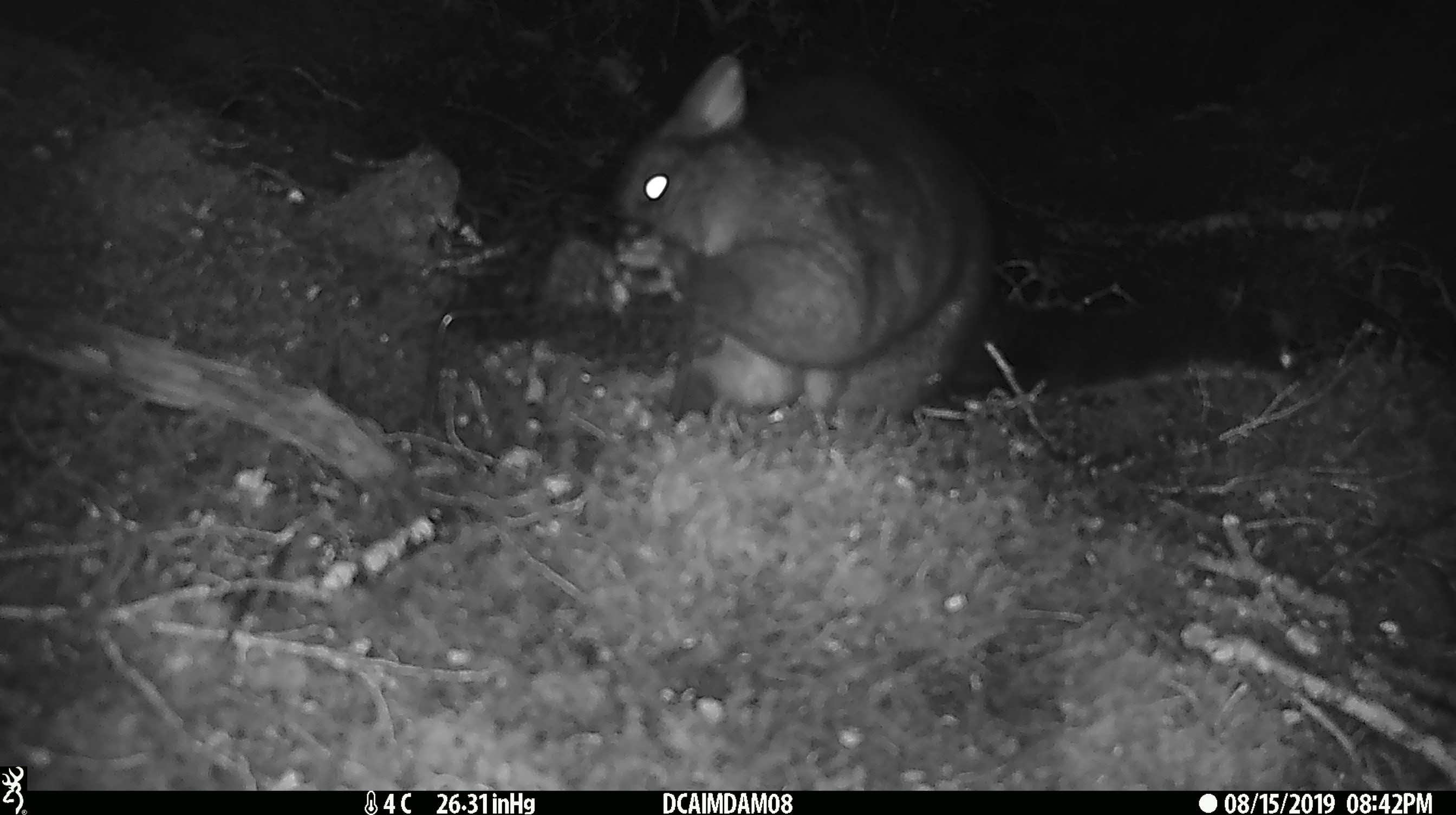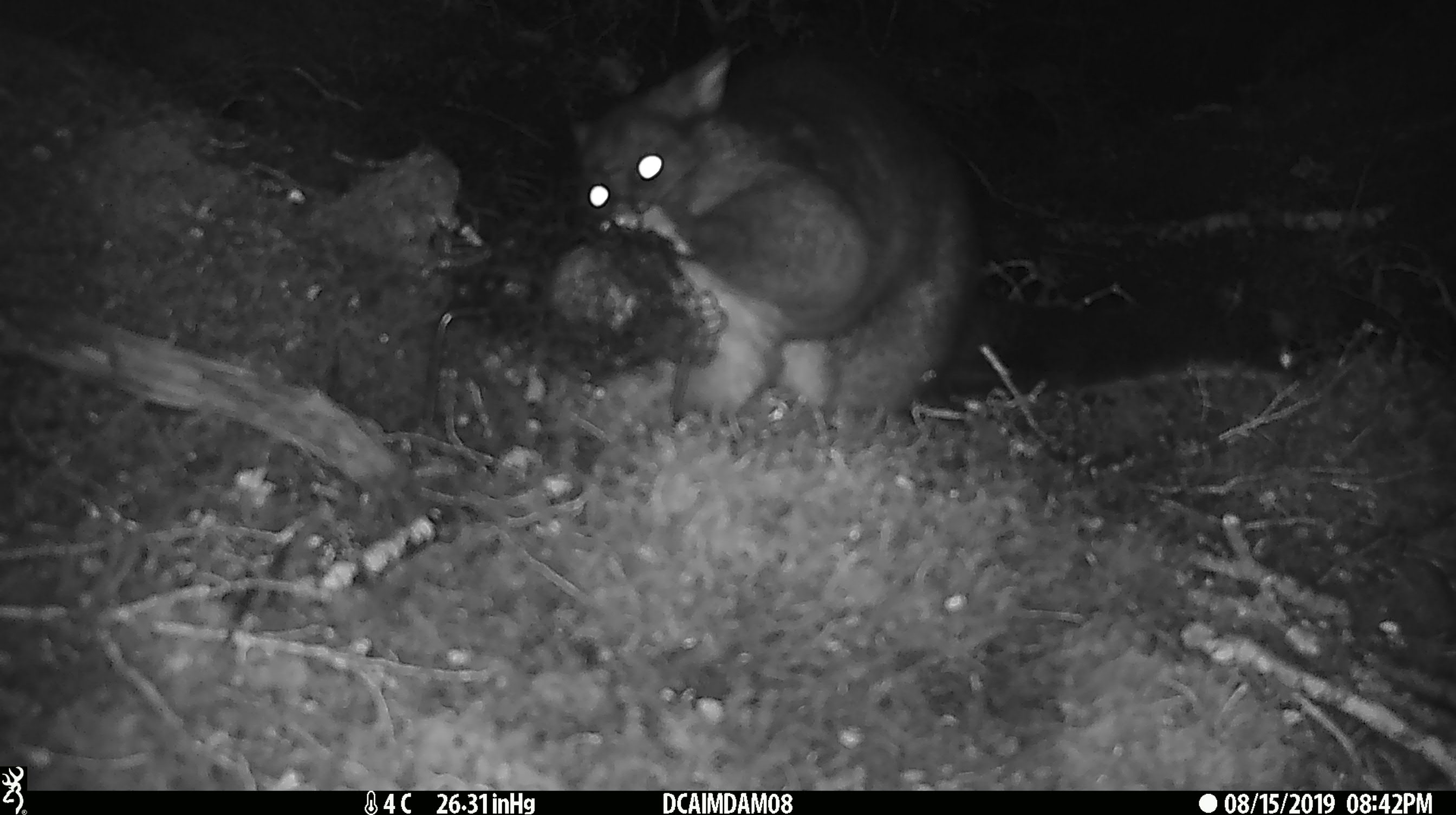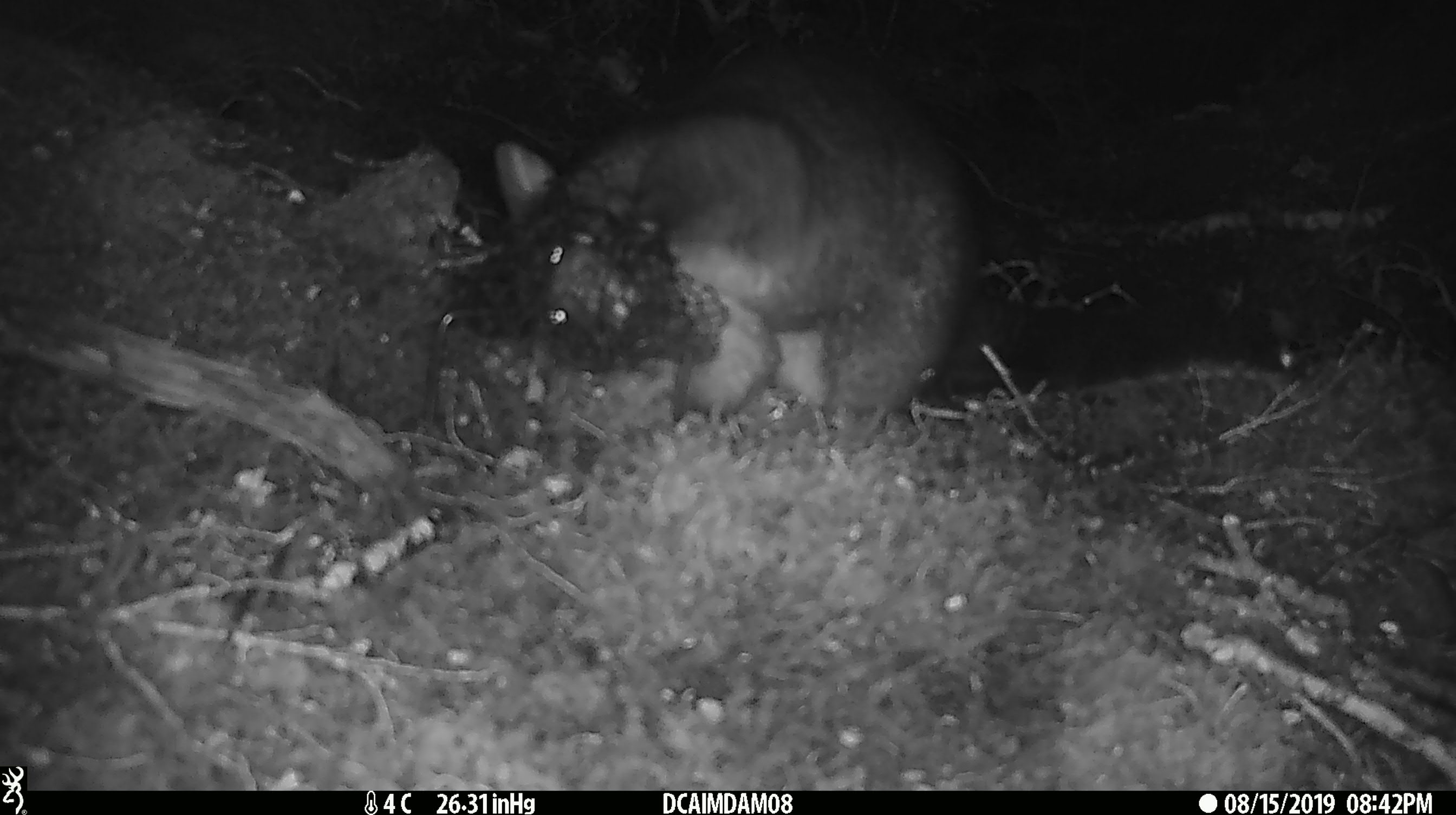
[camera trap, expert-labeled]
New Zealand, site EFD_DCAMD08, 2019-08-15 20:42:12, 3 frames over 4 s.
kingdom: Animalia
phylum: Chordata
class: Mammalia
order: Diprotodontia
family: Phalangeridae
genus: Trichosurus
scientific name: Trichosurus vulpecula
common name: common brushtail possum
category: possum